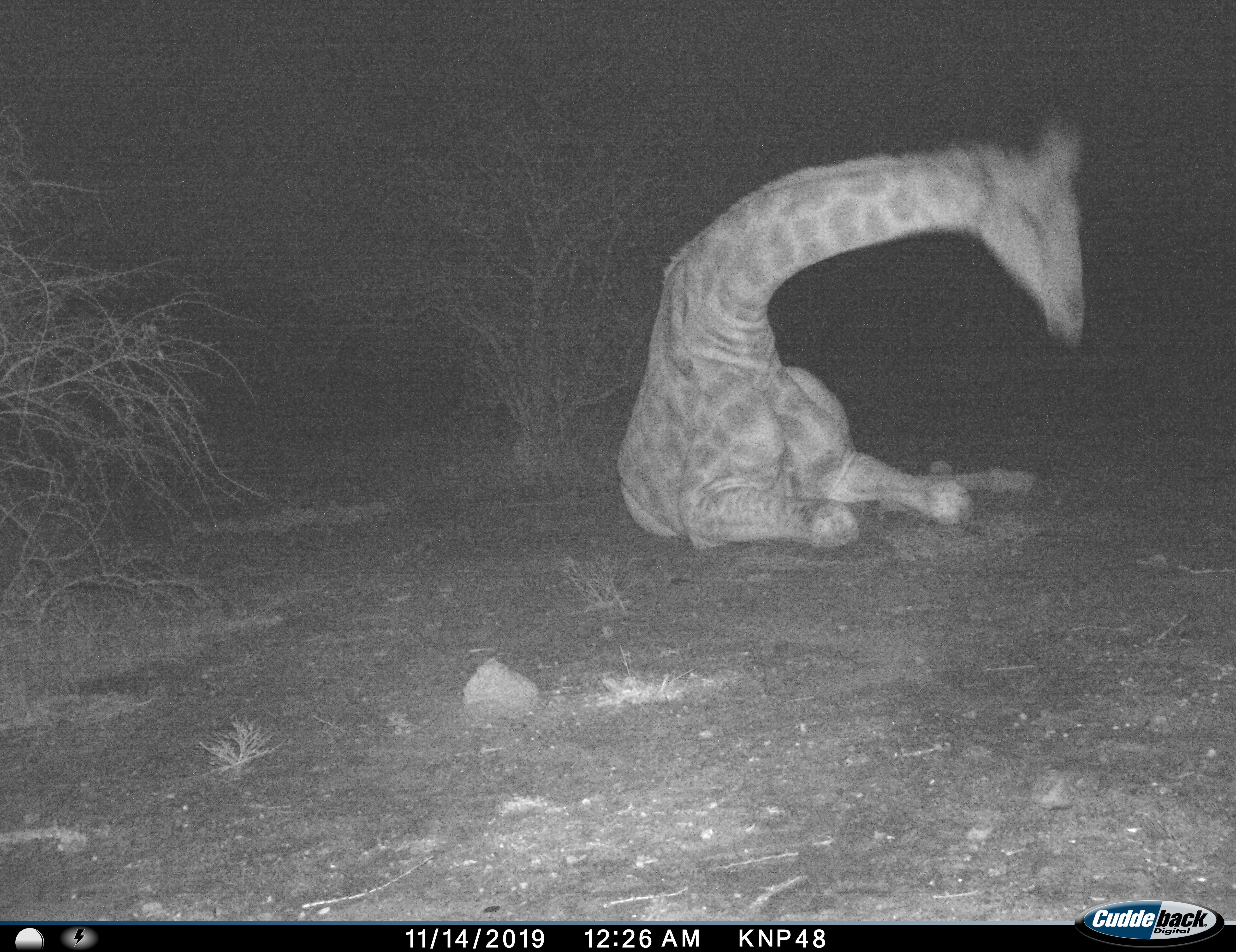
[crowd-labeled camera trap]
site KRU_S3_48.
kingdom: Animalia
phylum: Chordata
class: Mammalia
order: Artiodactyla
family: Giraffidae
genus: Giraffa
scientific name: Giraffa camelopardalis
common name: giraffe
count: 1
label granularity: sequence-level